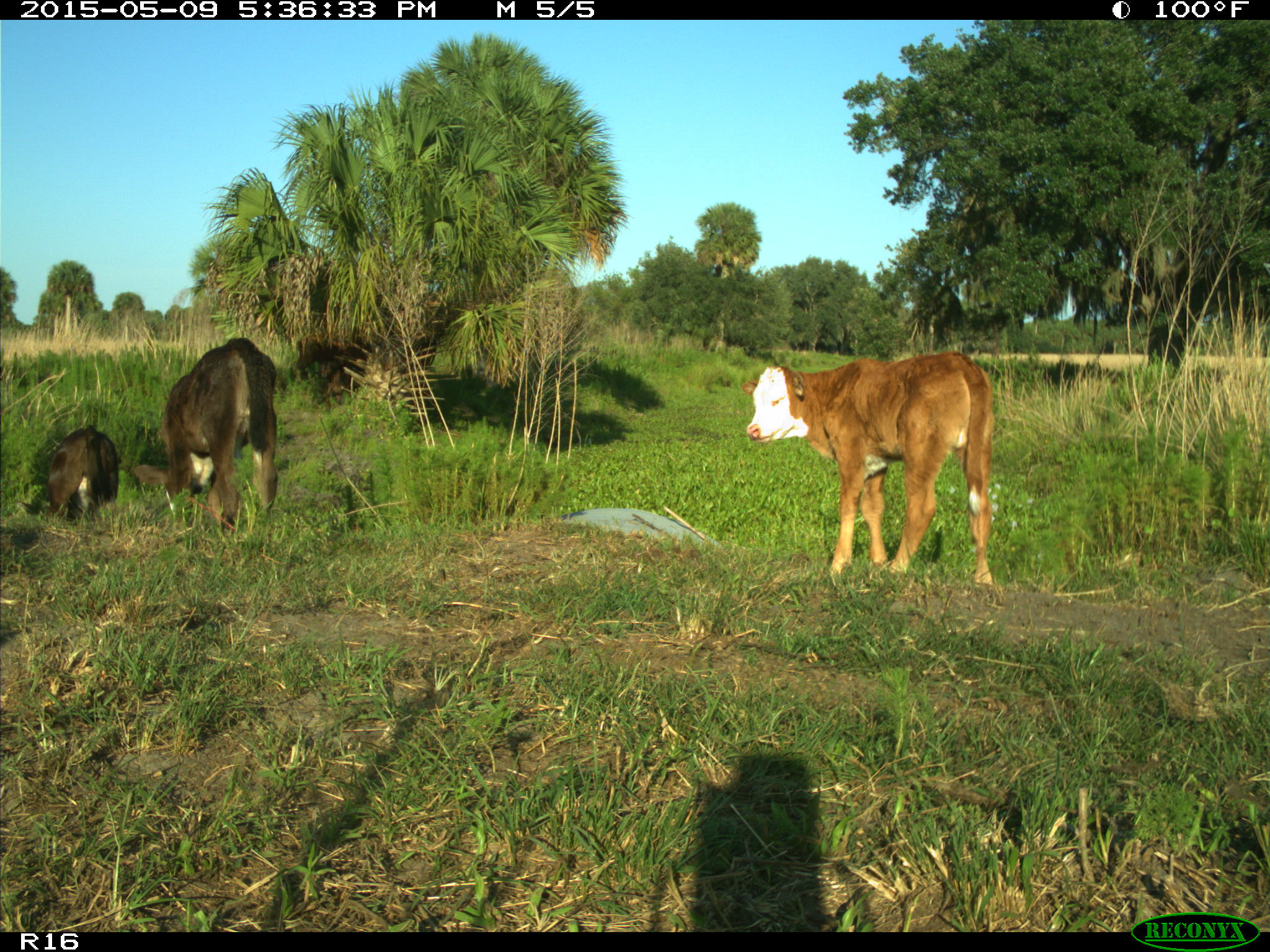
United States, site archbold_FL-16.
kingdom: Animalia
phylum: Chordata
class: Mammalia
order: Artiodactyla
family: Suidae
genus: Sus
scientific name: Sus scrofa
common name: wild boar